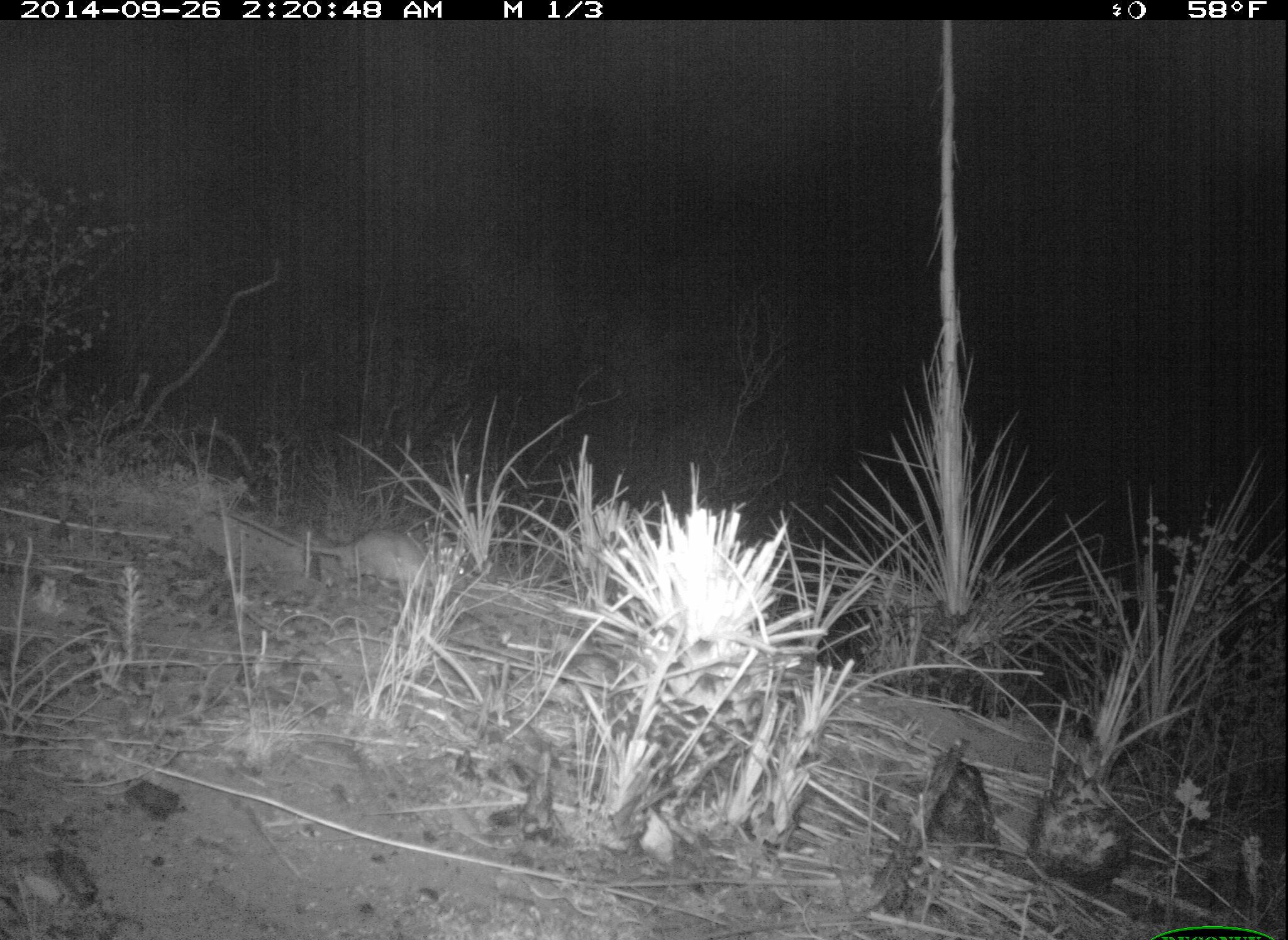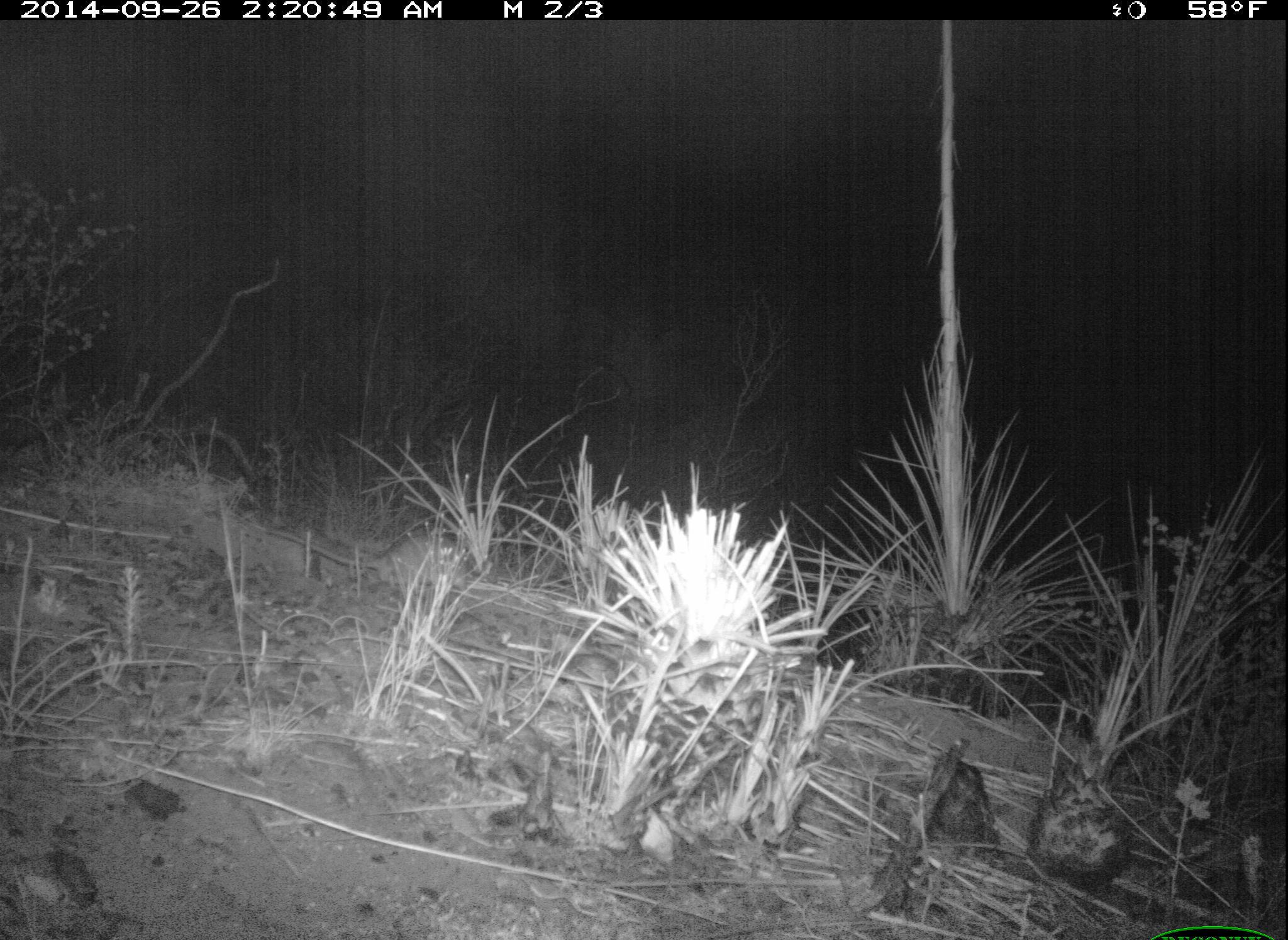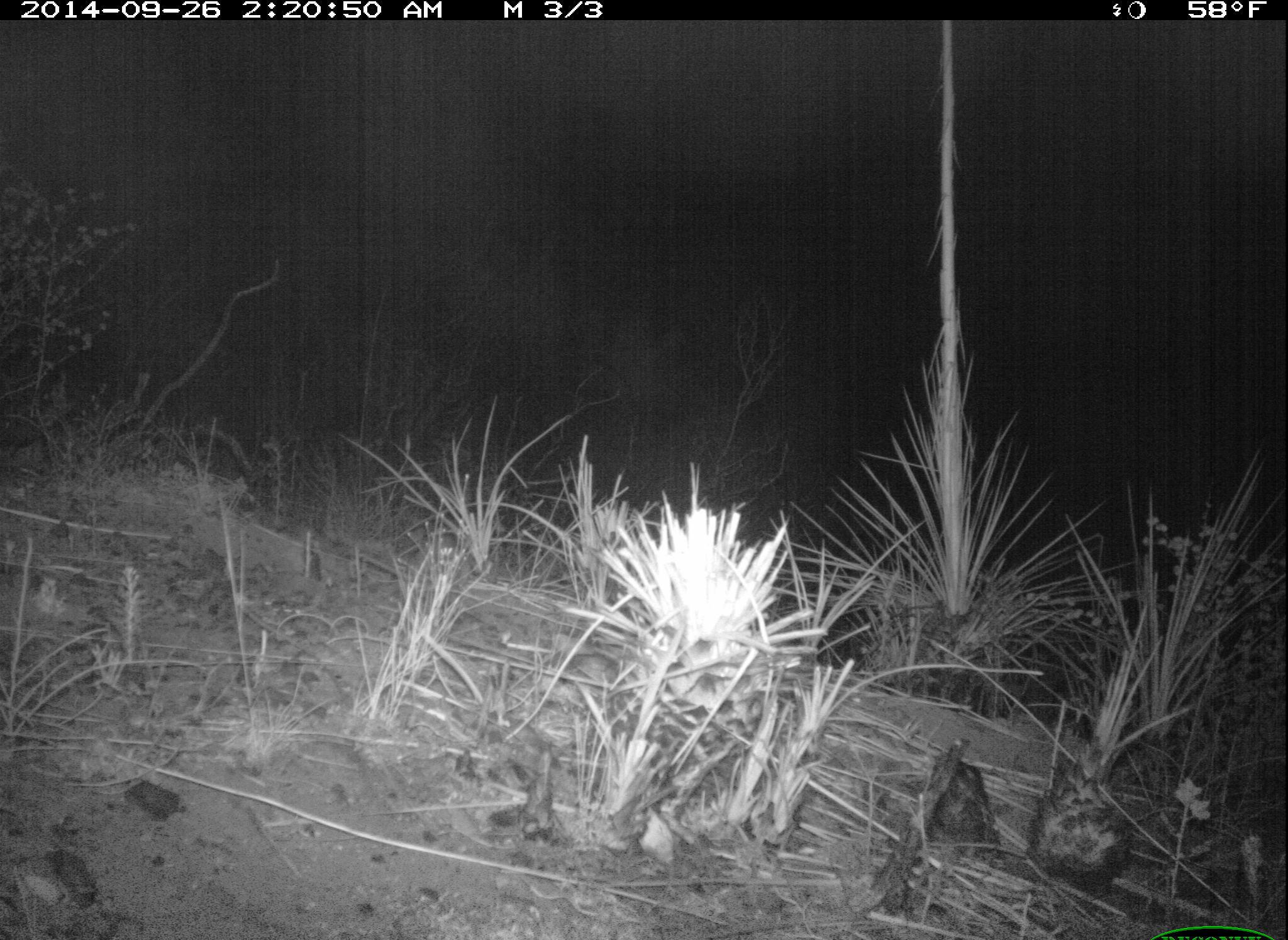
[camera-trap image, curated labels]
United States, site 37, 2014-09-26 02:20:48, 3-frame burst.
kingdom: Animalia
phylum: Chordata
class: Mammalia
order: Rodentia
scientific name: Rodentia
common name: rodent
Rodent (Rodentia).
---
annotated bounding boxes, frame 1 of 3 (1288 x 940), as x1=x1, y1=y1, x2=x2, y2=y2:
rodent: x1=206, y1=504, x2=466, y2=599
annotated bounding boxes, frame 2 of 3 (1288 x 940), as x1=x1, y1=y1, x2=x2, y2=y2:
rodent: x1=263, y1=525, x2=471, y2=594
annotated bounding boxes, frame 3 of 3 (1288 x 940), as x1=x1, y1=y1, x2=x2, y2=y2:
rodent: x1=345, y1=530, x2=476, y2=586